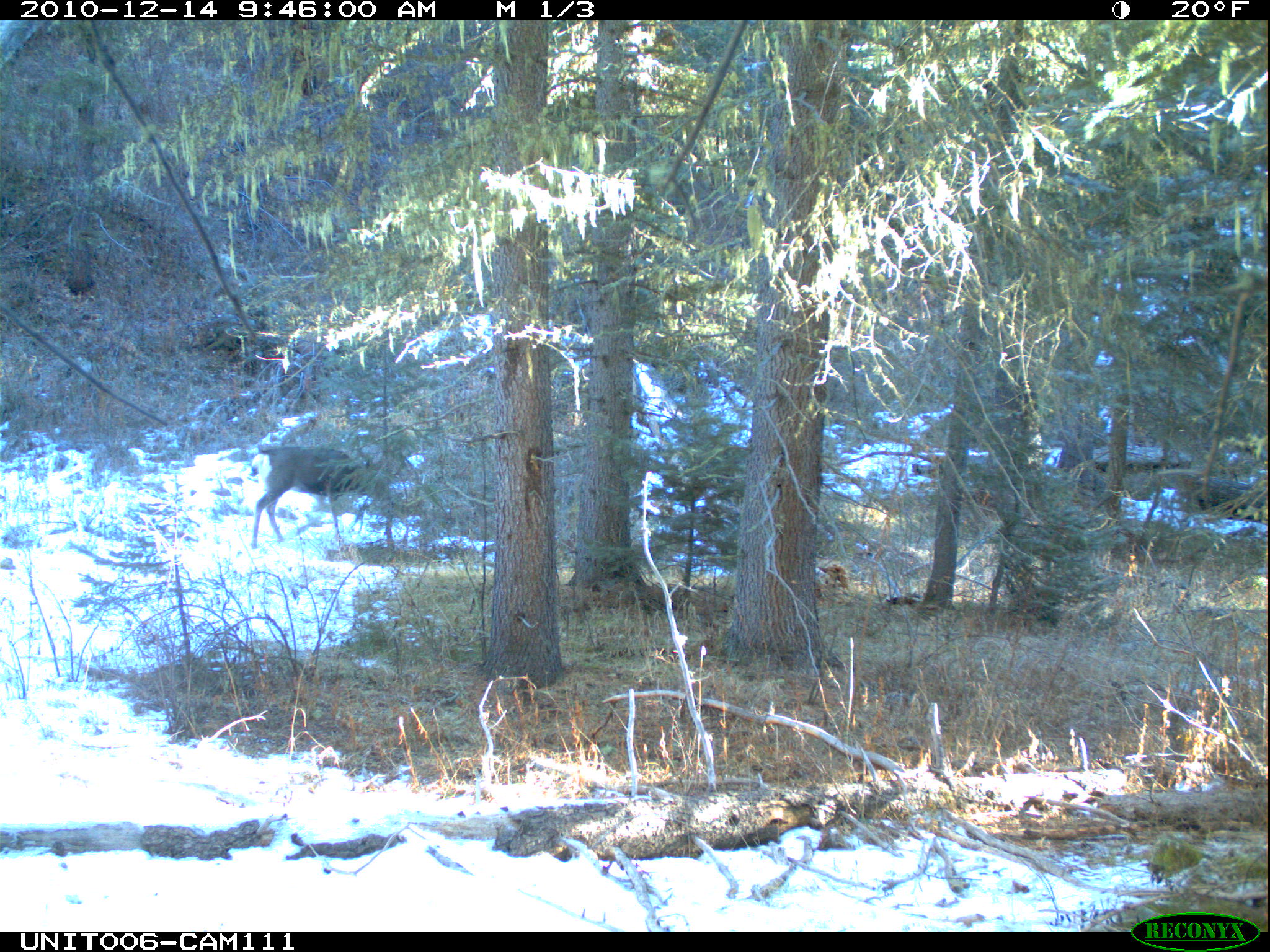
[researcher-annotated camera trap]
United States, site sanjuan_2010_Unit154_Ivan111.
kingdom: Animalia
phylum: Chordata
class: Mammalia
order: Artiodactyla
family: Cervidae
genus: Odocoileus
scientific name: Odocoileus hemionus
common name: mule deer